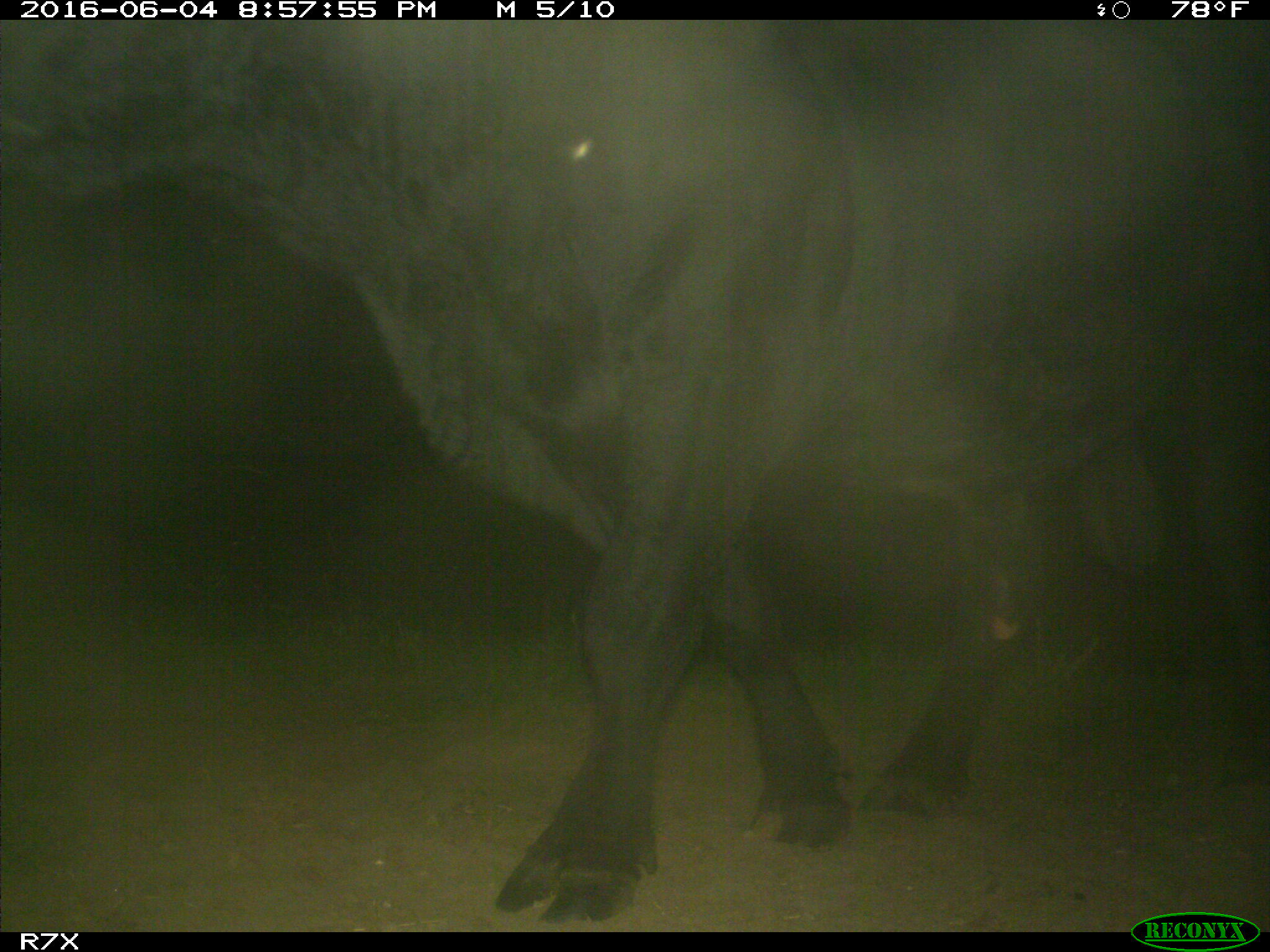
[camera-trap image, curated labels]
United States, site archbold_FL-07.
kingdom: Animalia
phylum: Chordata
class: Mammalia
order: Artiodactyla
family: Bovidae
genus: Bos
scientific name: Bos taurus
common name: domestic cow